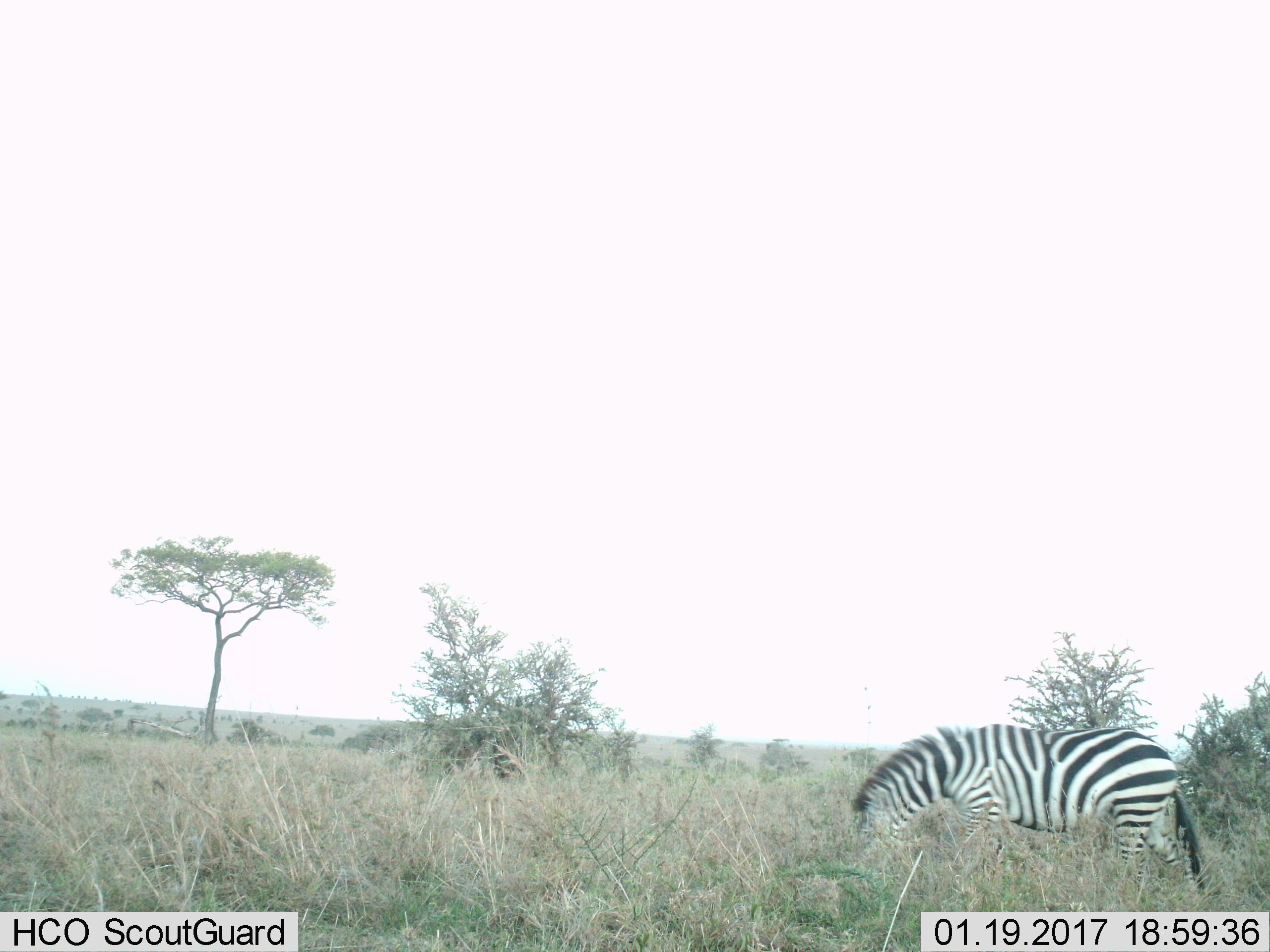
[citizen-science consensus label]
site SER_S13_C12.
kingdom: Animalia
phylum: Chordata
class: Mammalia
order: Perissodactyla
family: Equidae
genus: Equus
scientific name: Equus quagga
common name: plains zebra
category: zebraplains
Zebraplains (plains zebra) (Equus quagga), count 1. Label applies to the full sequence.